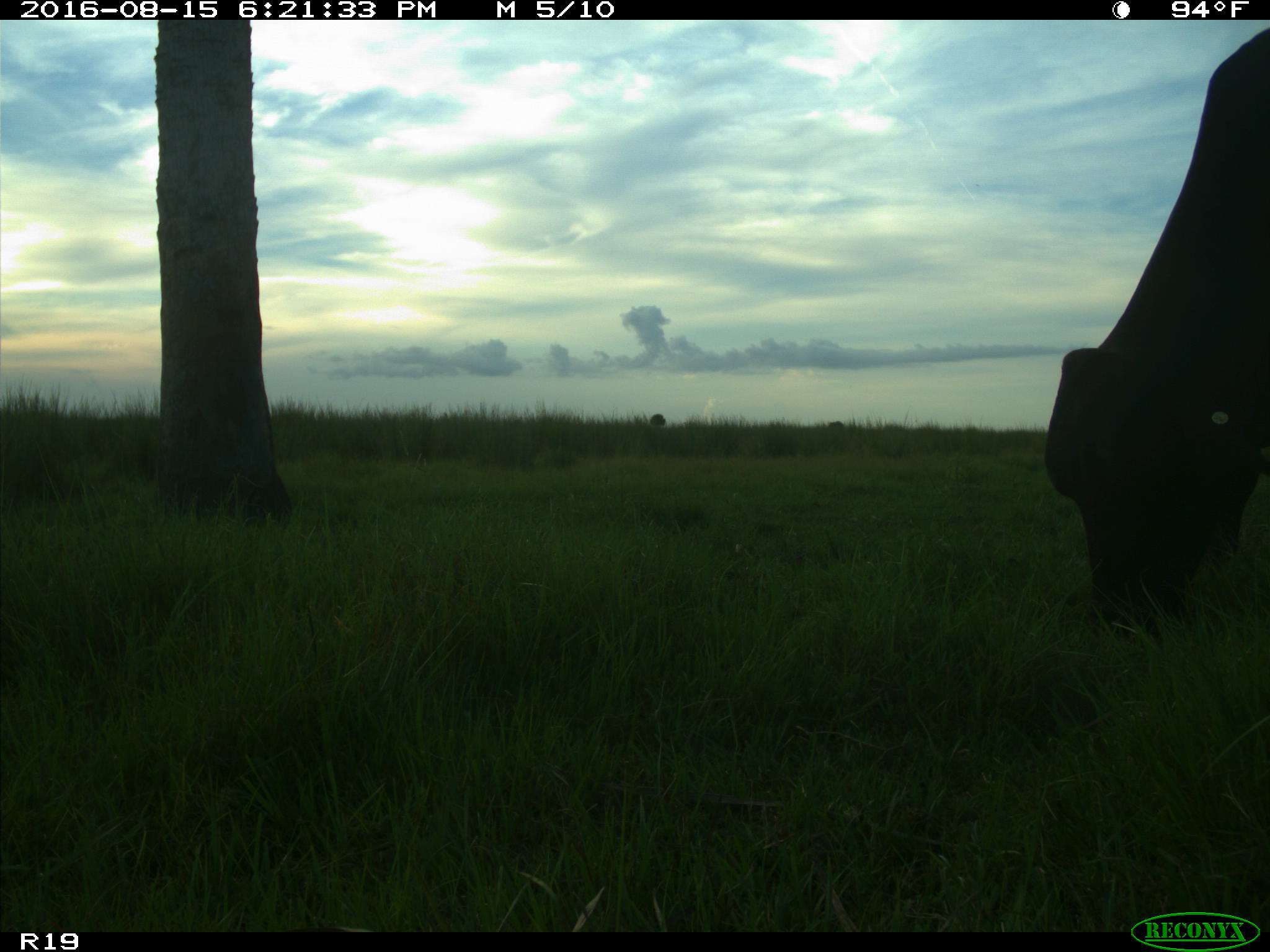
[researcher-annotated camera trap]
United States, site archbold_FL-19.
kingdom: Animalia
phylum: Chordata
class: Mammalia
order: Artiodactyla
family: Bovidae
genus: Bos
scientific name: Bos taurus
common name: domestic cow